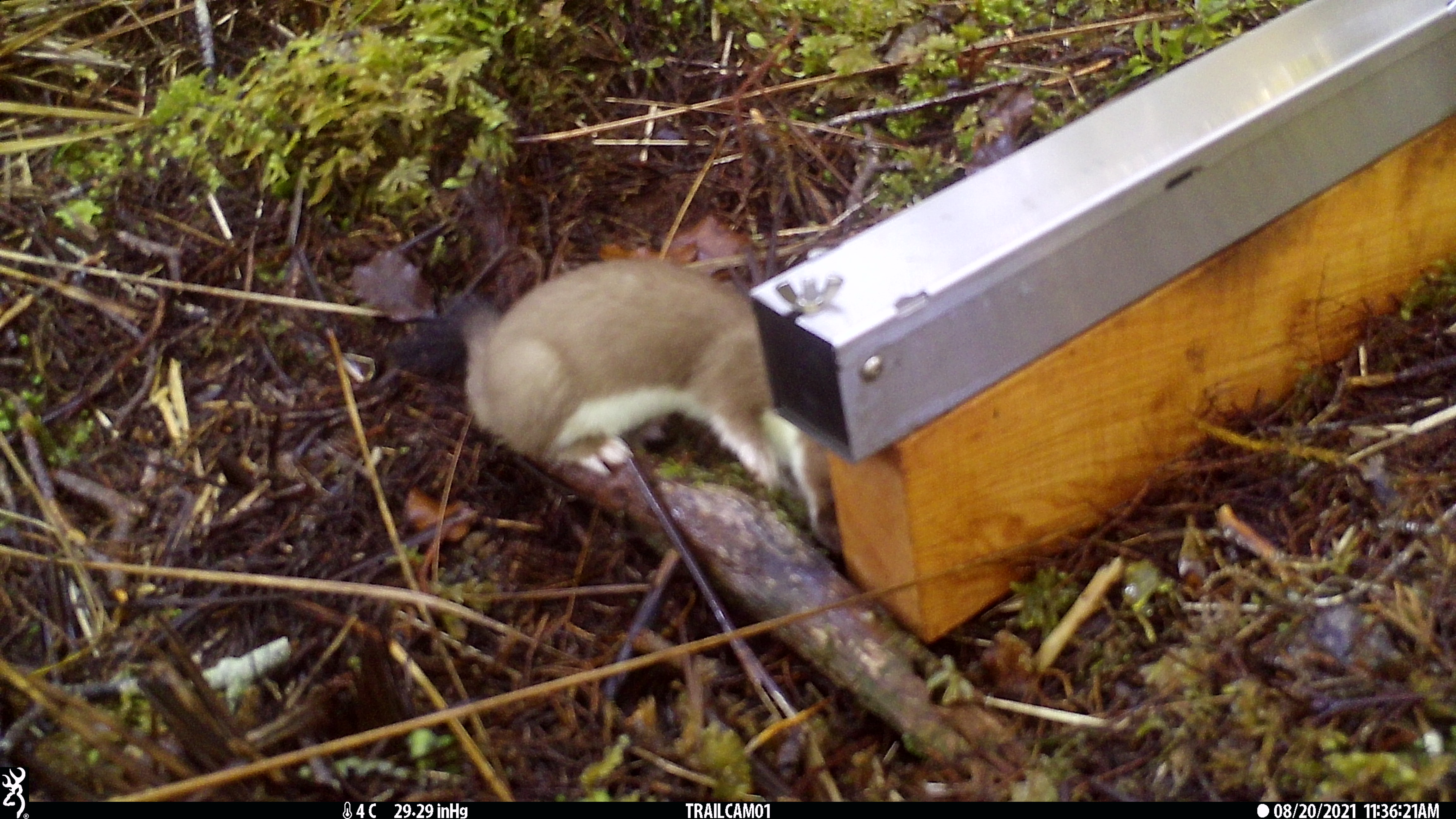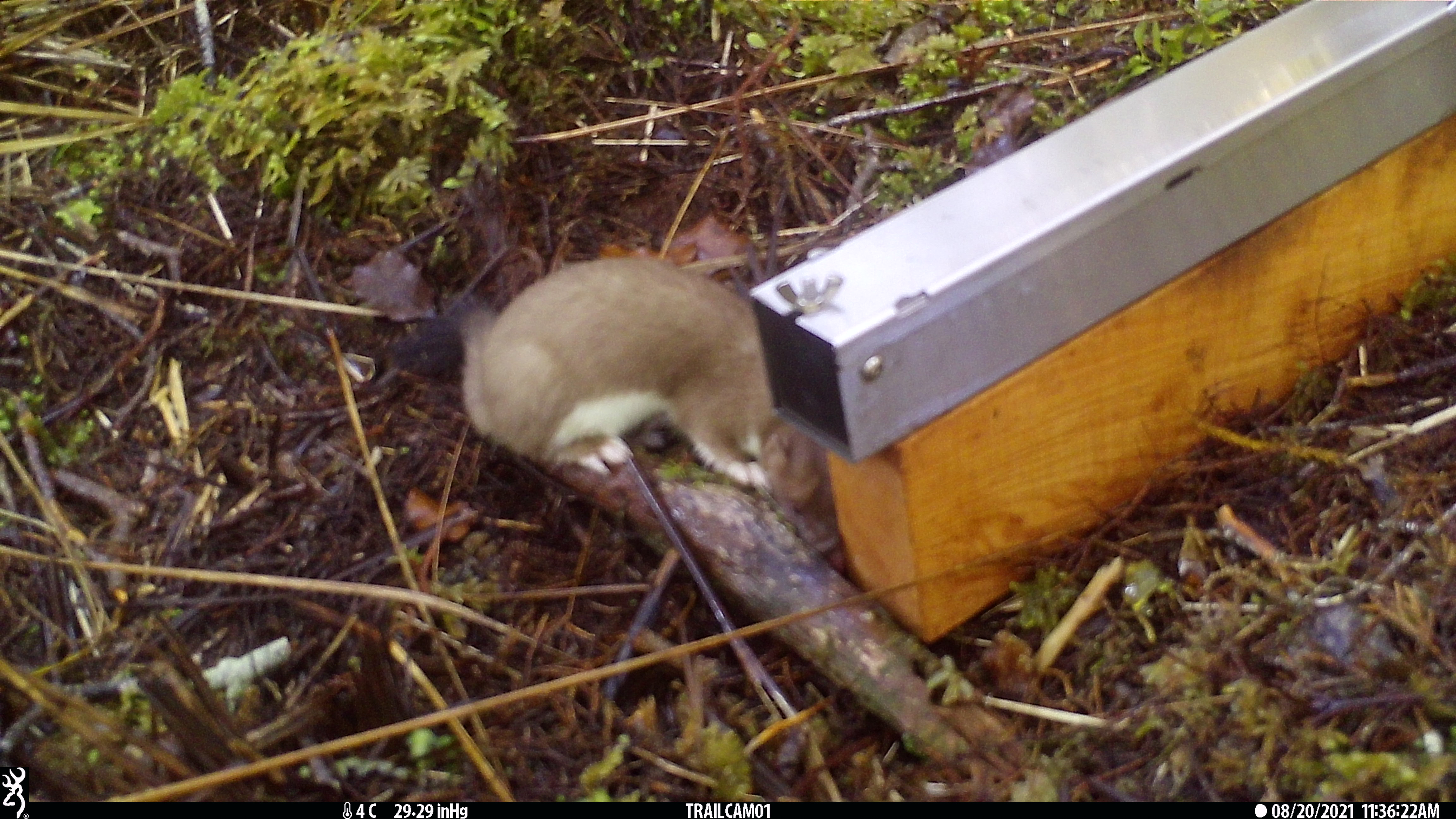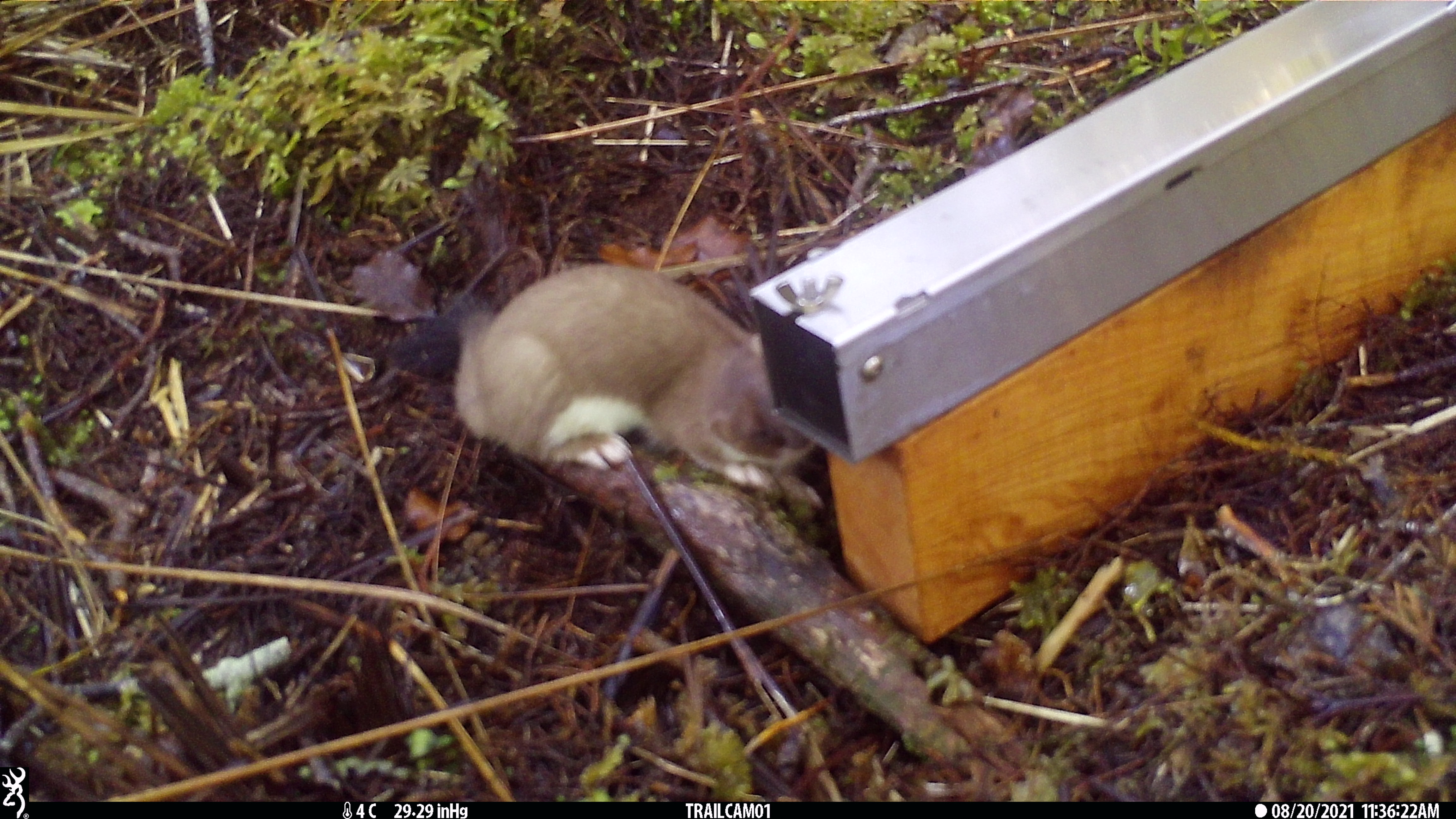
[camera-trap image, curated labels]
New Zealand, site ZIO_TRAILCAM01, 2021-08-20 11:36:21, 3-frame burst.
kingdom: Animalia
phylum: Chordata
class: Mammalia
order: Carnivora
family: Mustelidae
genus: Mustela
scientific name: Mustela erminea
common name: stoat